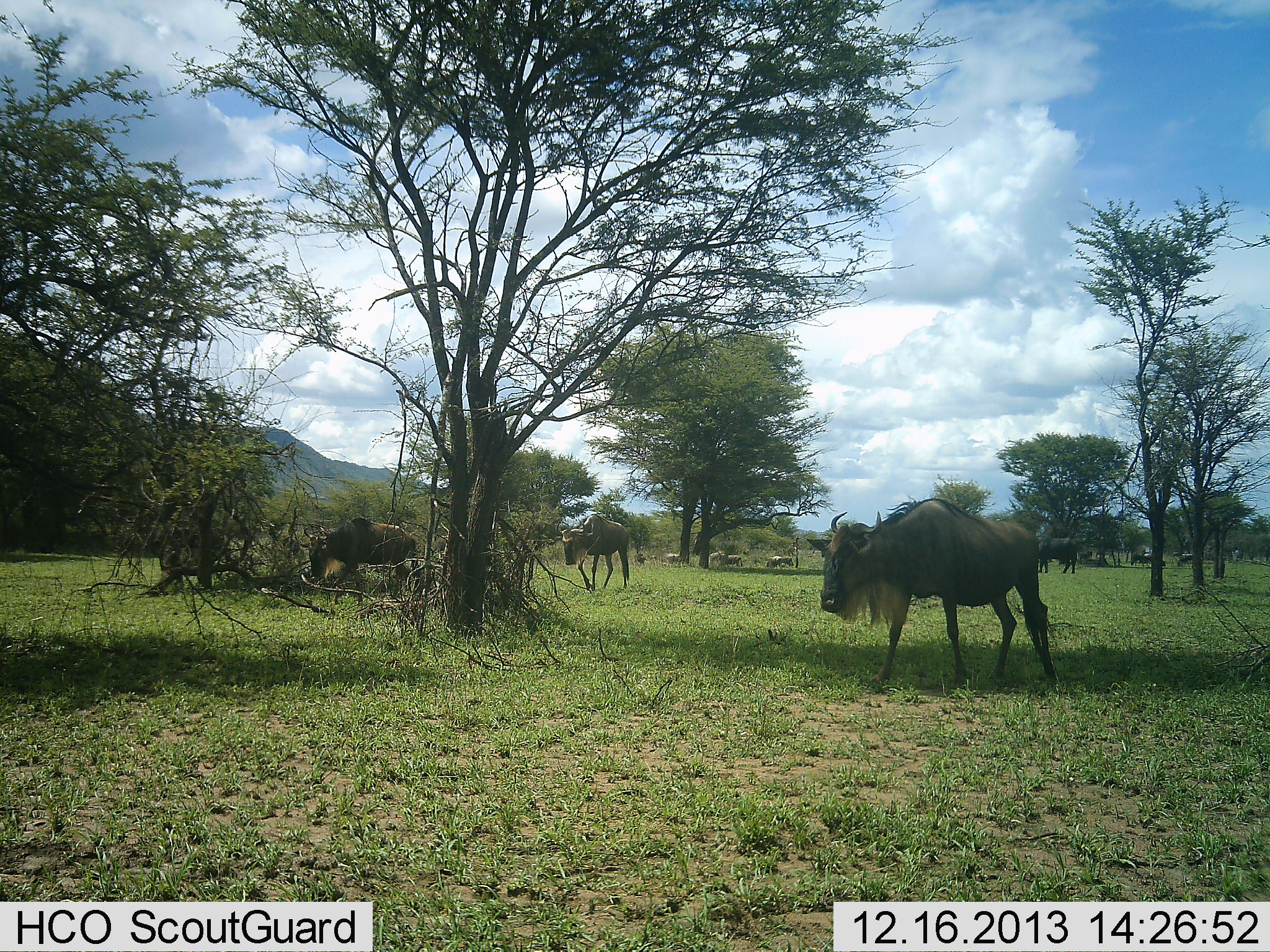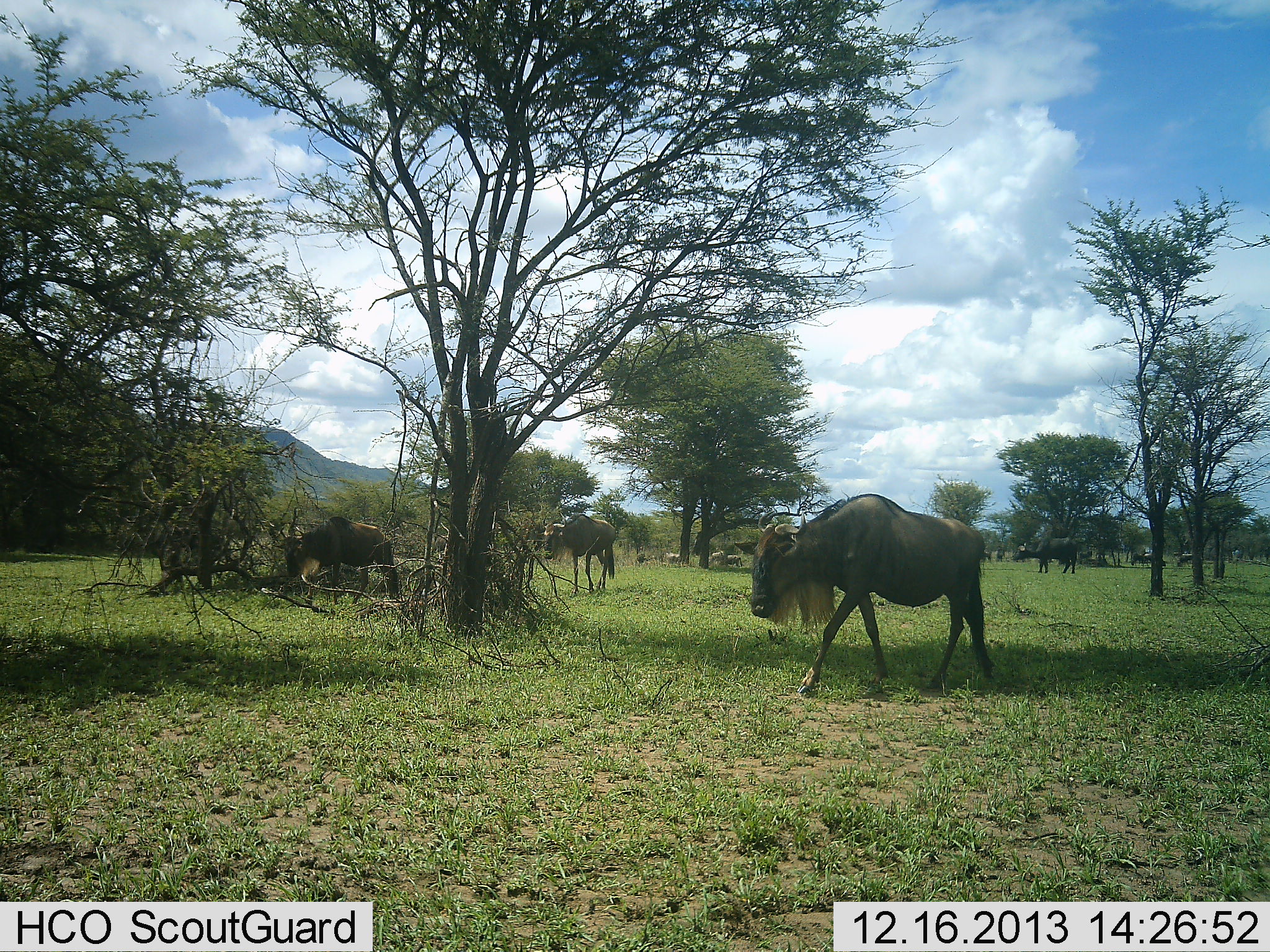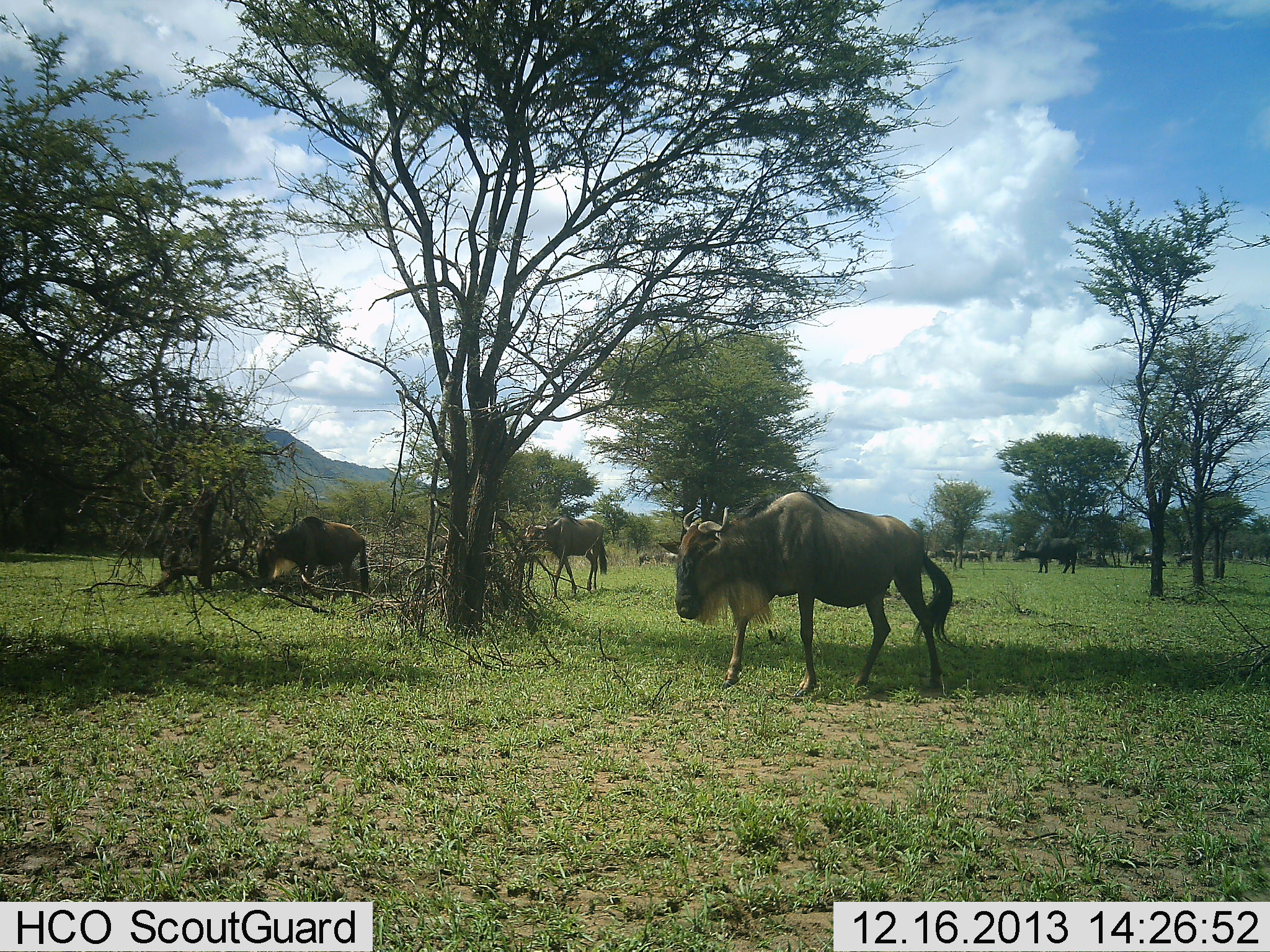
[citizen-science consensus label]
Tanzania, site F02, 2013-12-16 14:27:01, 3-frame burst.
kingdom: Animalia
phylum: Chordata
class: Mammalia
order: Artiodactyla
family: Bovidae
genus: Connochaetes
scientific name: Connochaetes taurinus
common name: blue wildebeest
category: wildebeest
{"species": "wildebeest (blue wildebeest) (Connochaetes taurinus)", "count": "3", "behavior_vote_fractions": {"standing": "18%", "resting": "0%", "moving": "91%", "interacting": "0%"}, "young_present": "0%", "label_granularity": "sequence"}